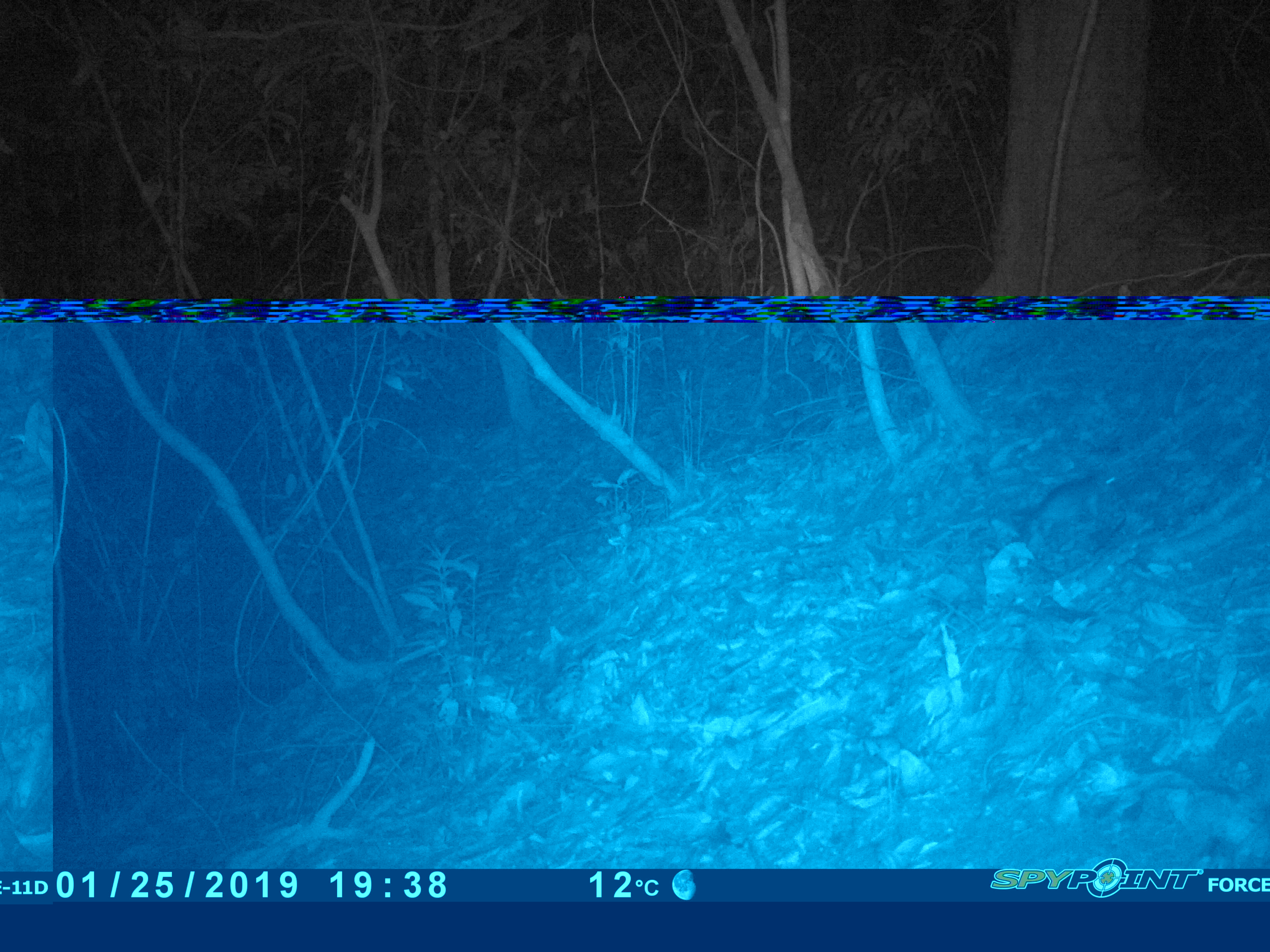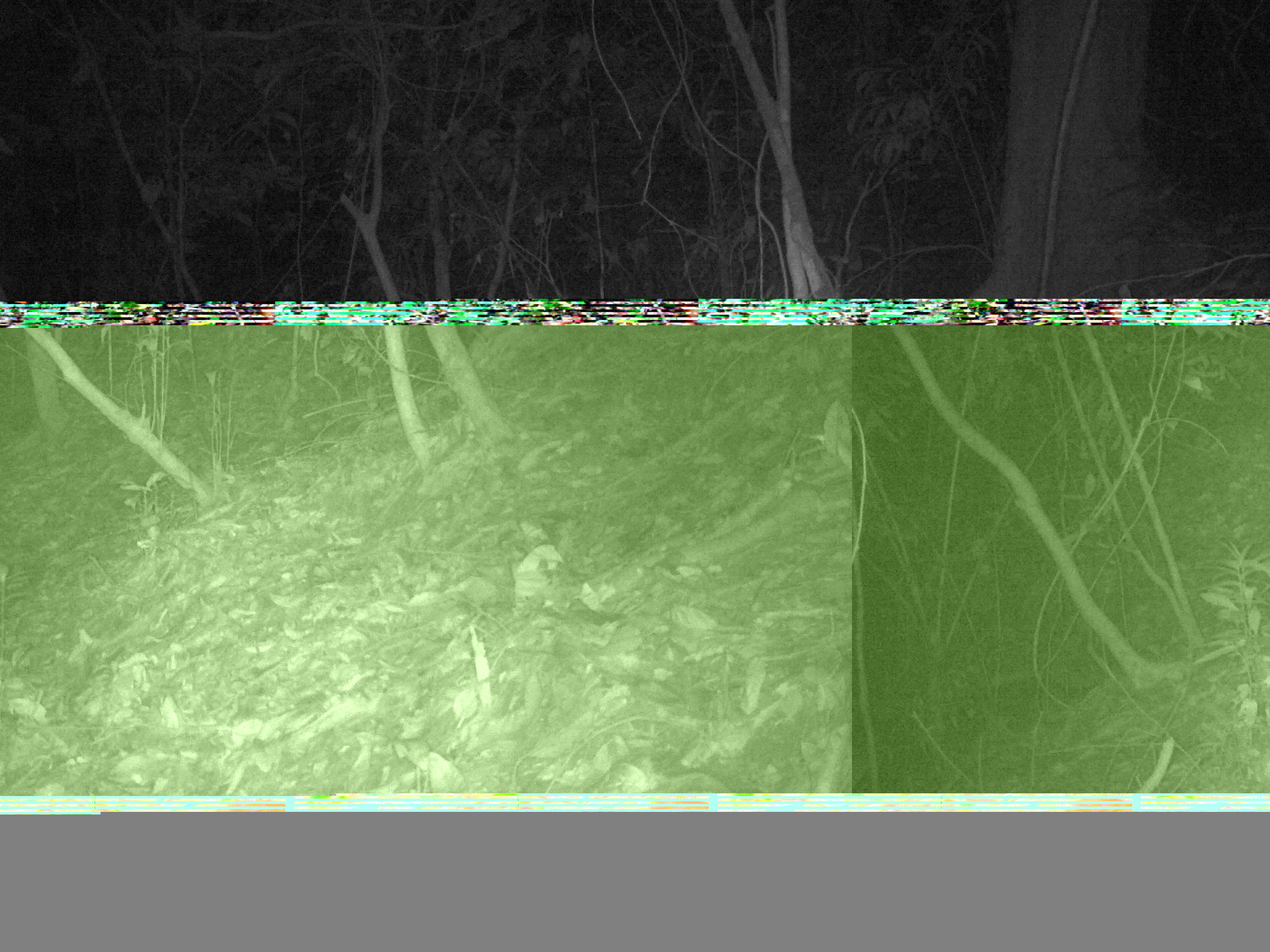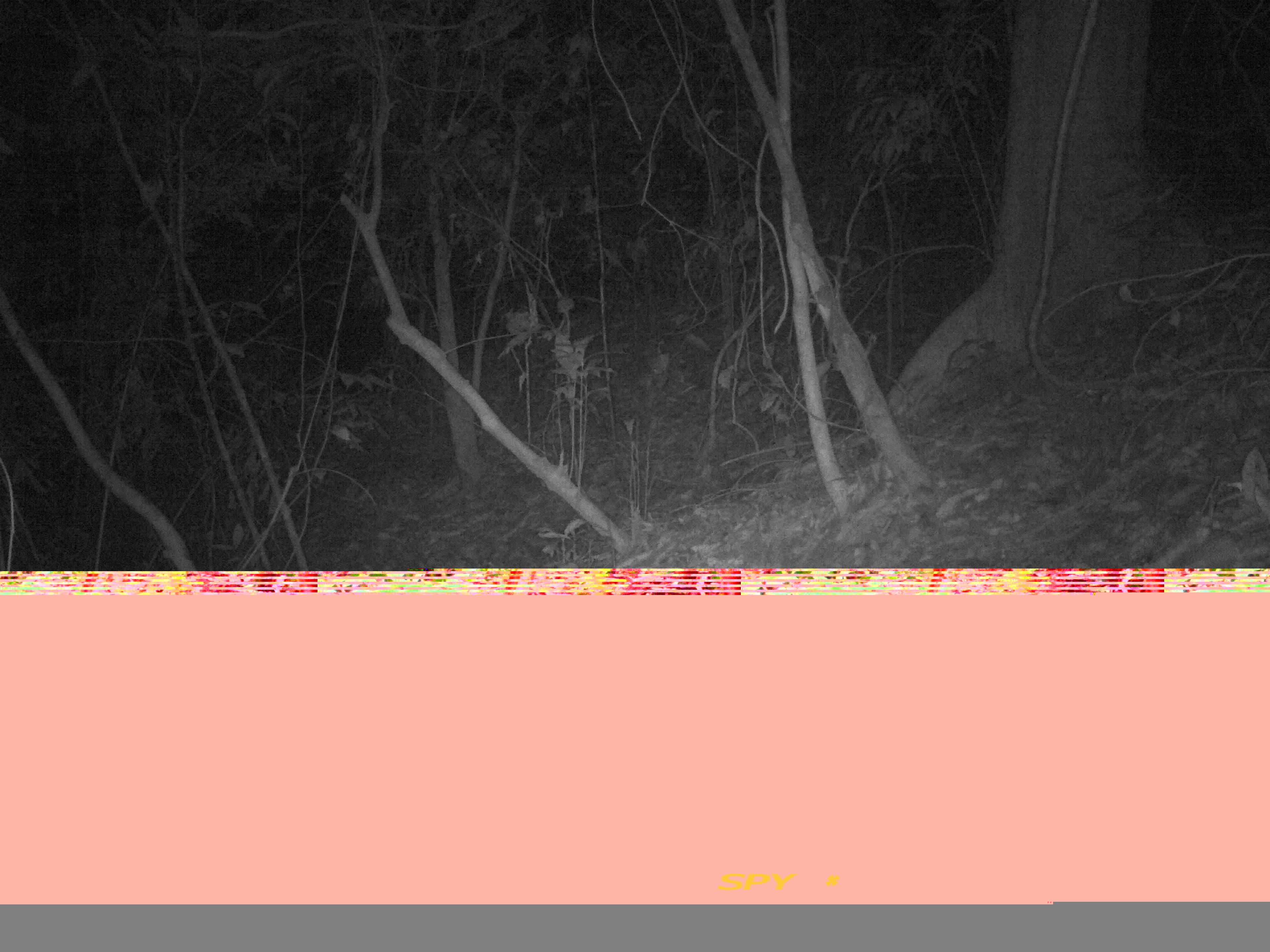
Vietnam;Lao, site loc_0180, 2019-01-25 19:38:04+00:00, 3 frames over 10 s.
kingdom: Animalia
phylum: Chordata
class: Mammalia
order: Rodentia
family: Muridae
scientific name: Muridae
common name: old-world mice and rats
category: unidentified murid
Unidentified murid (old-world mice and rats) (Muridae). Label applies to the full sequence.